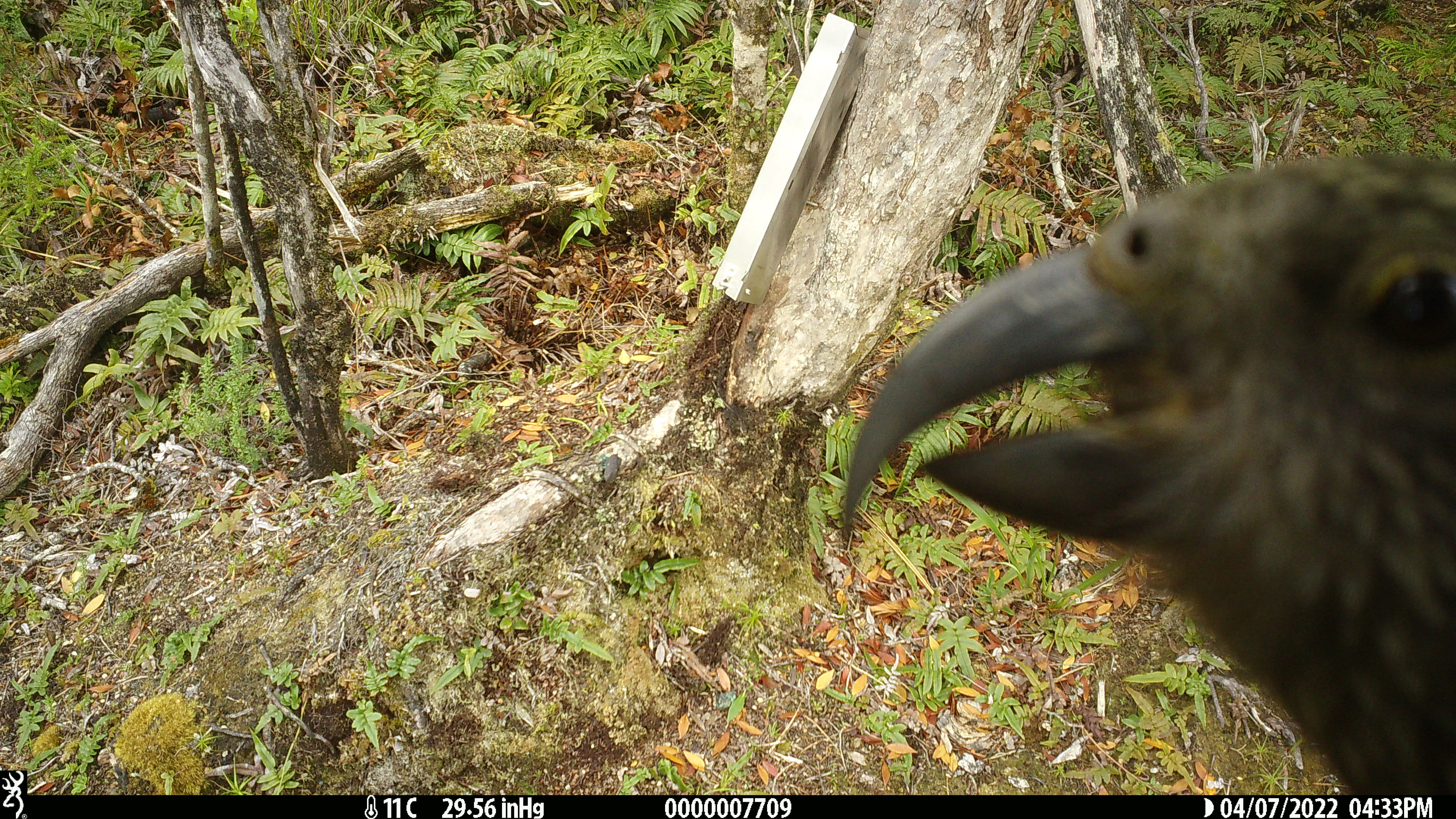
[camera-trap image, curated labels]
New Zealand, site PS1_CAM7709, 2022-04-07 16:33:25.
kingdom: Animalia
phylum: Chordata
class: Aves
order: Psittaciformes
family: Strigopidae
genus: Nestor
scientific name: Nestor notabilis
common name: kea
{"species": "kea (Nestor notabilis)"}